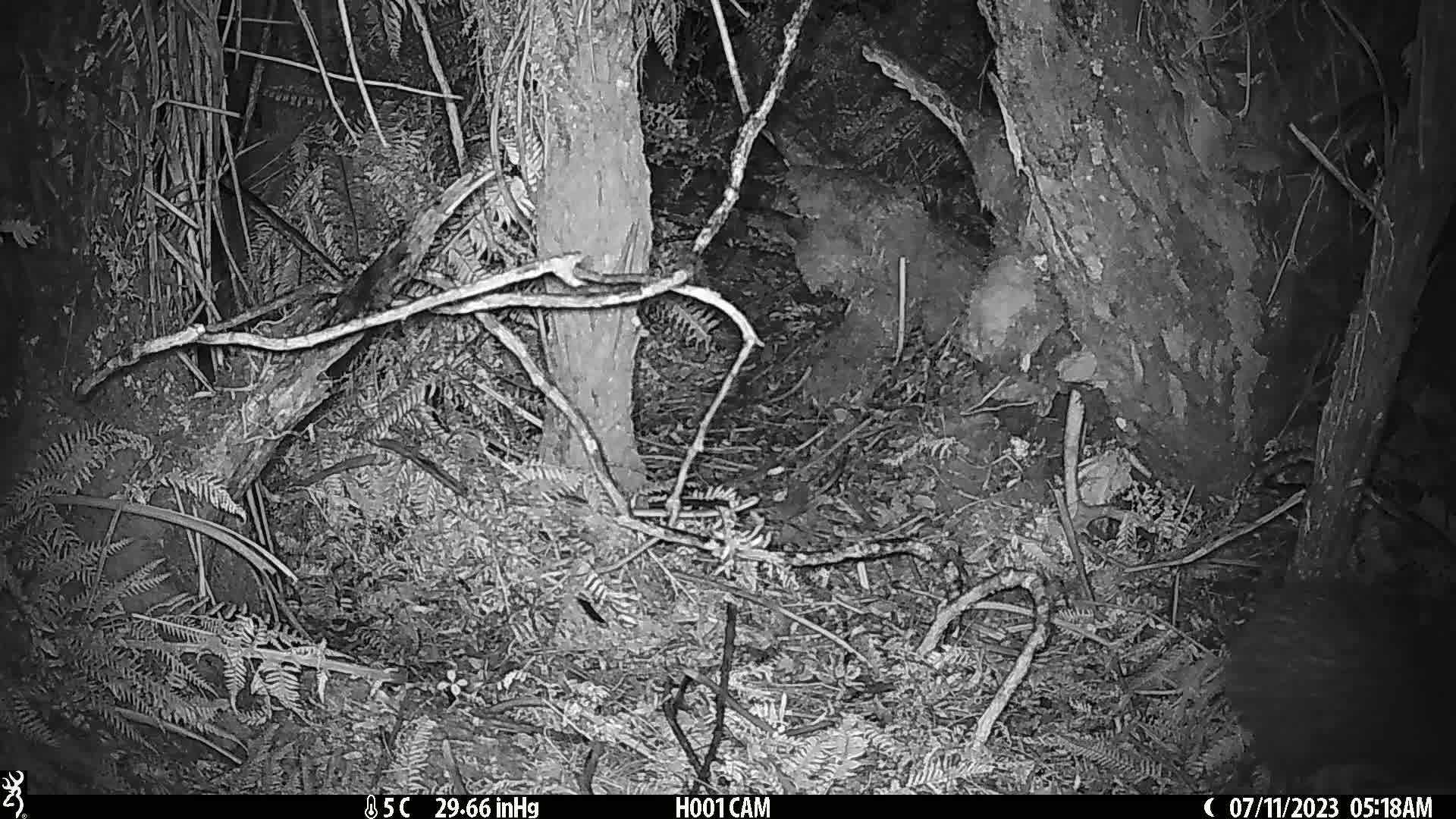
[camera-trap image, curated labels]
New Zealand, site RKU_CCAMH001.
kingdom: Animalia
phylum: Chordata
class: Aves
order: Apterygiformes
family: Apterygidae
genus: Apteryx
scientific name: Apteryx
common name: kiwi